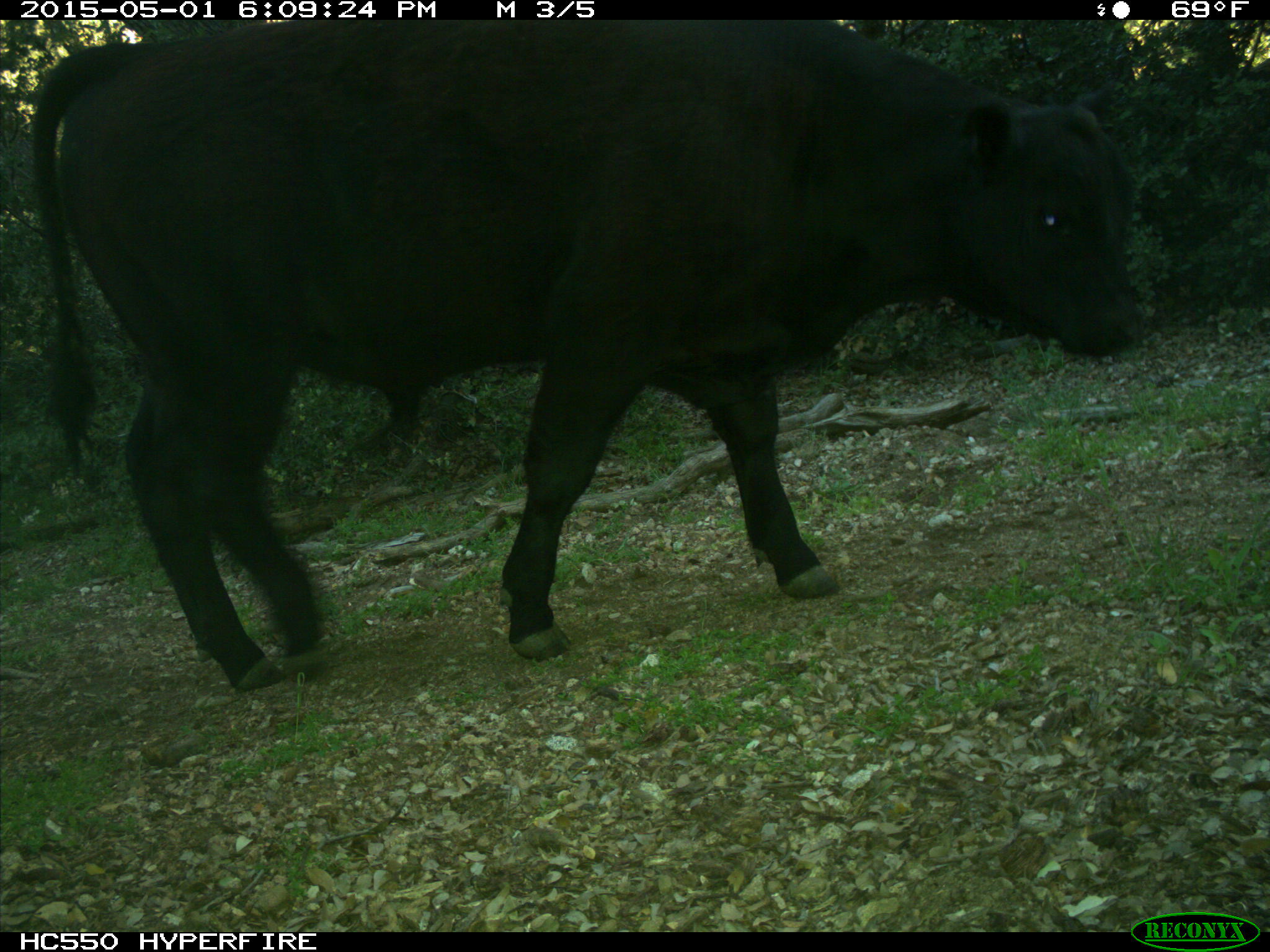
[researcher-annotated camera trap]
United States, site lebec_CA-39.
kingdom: Animalia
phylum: Chordata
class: Mammalia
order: Artiodactyla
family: Bovidae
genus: Bos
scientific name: Bos taurus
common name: domestic cow